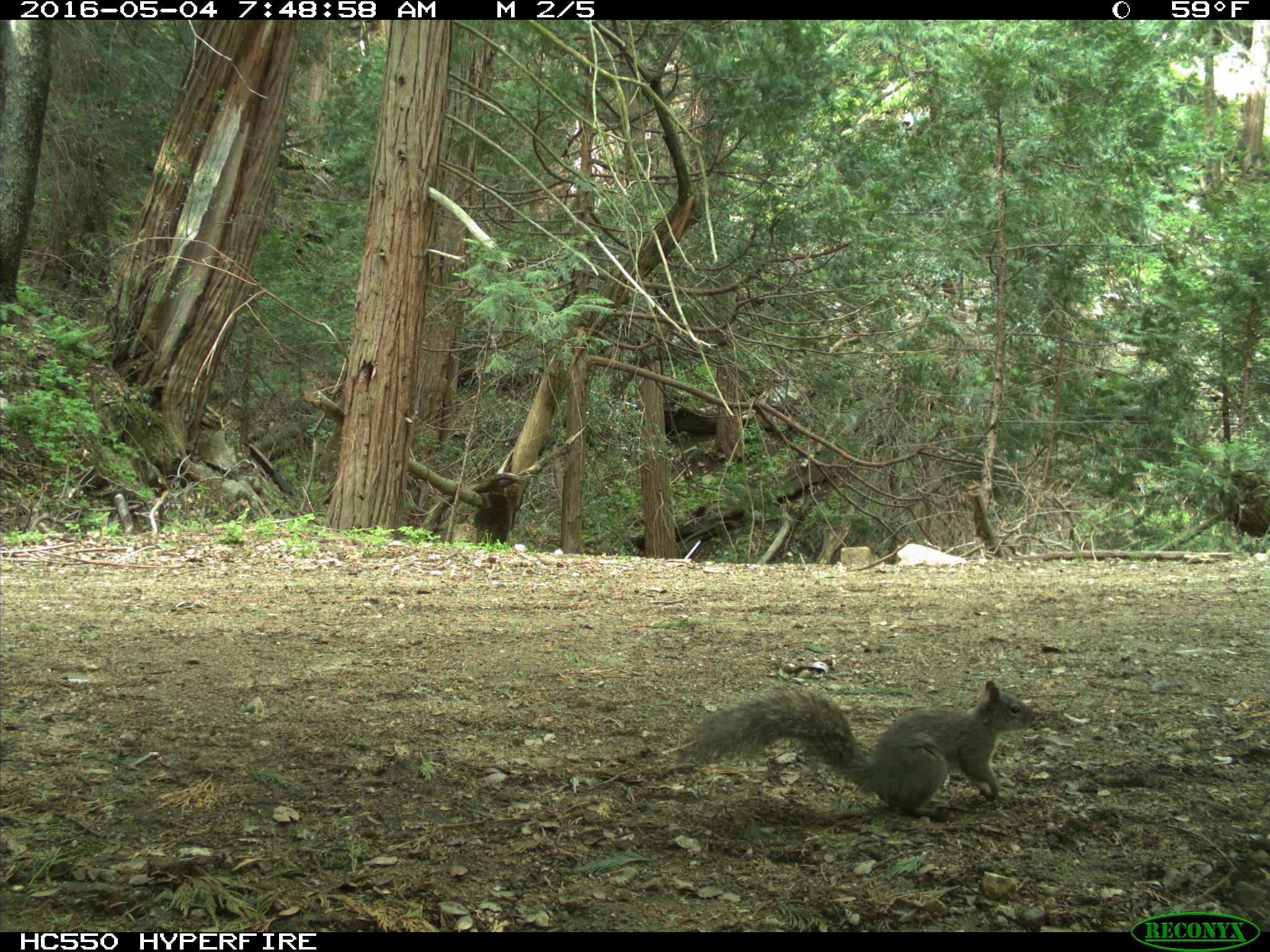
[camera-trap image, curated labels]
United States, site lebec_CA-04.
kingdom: Animalia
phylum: Chordata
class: Mammalia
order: Rodentia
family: Sciuridae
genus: Sciurus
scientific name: Sciurus carolinensis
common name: eastern gray squirrel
Sciurus carolinensis (eastern gray squirrel).